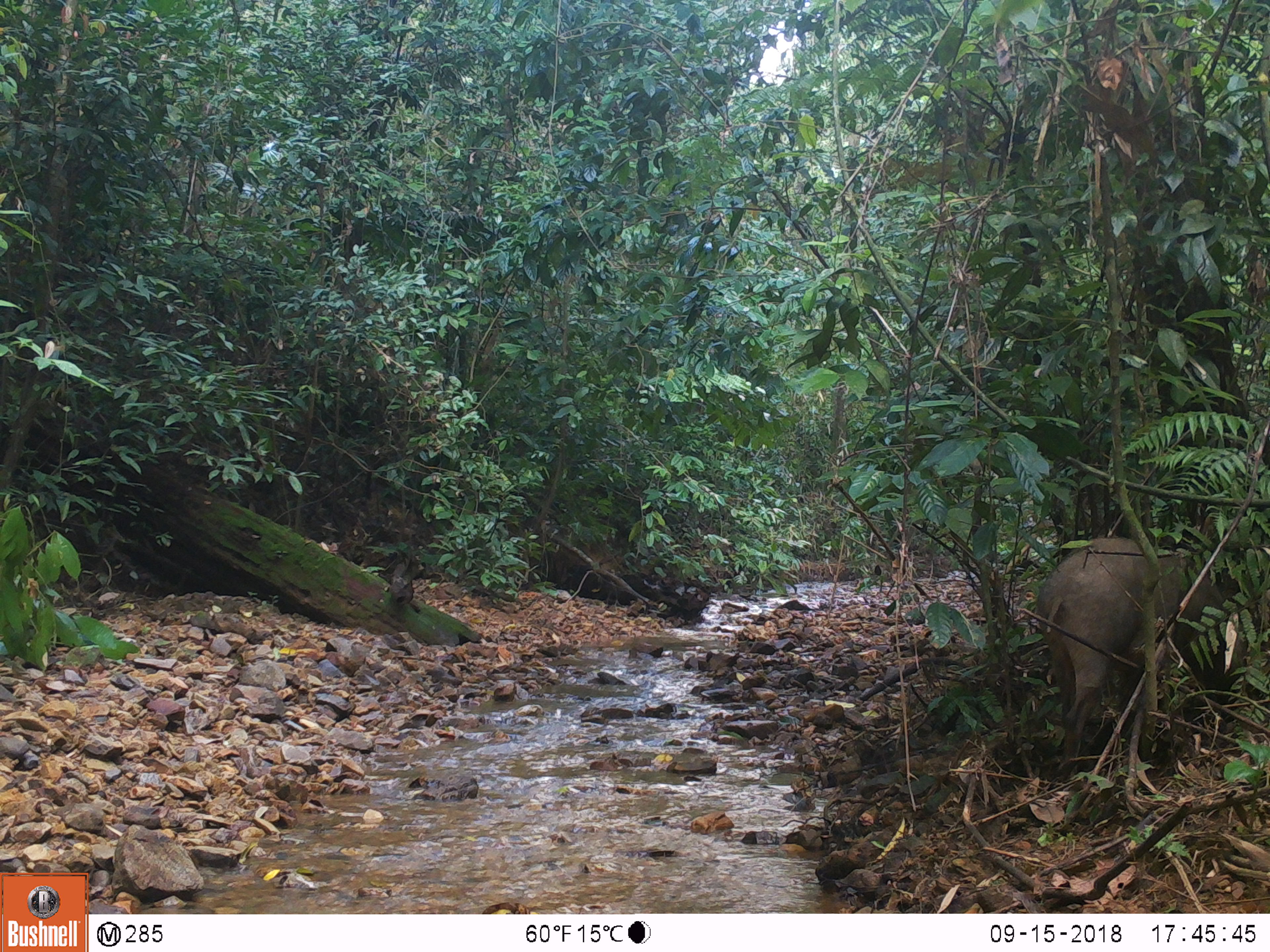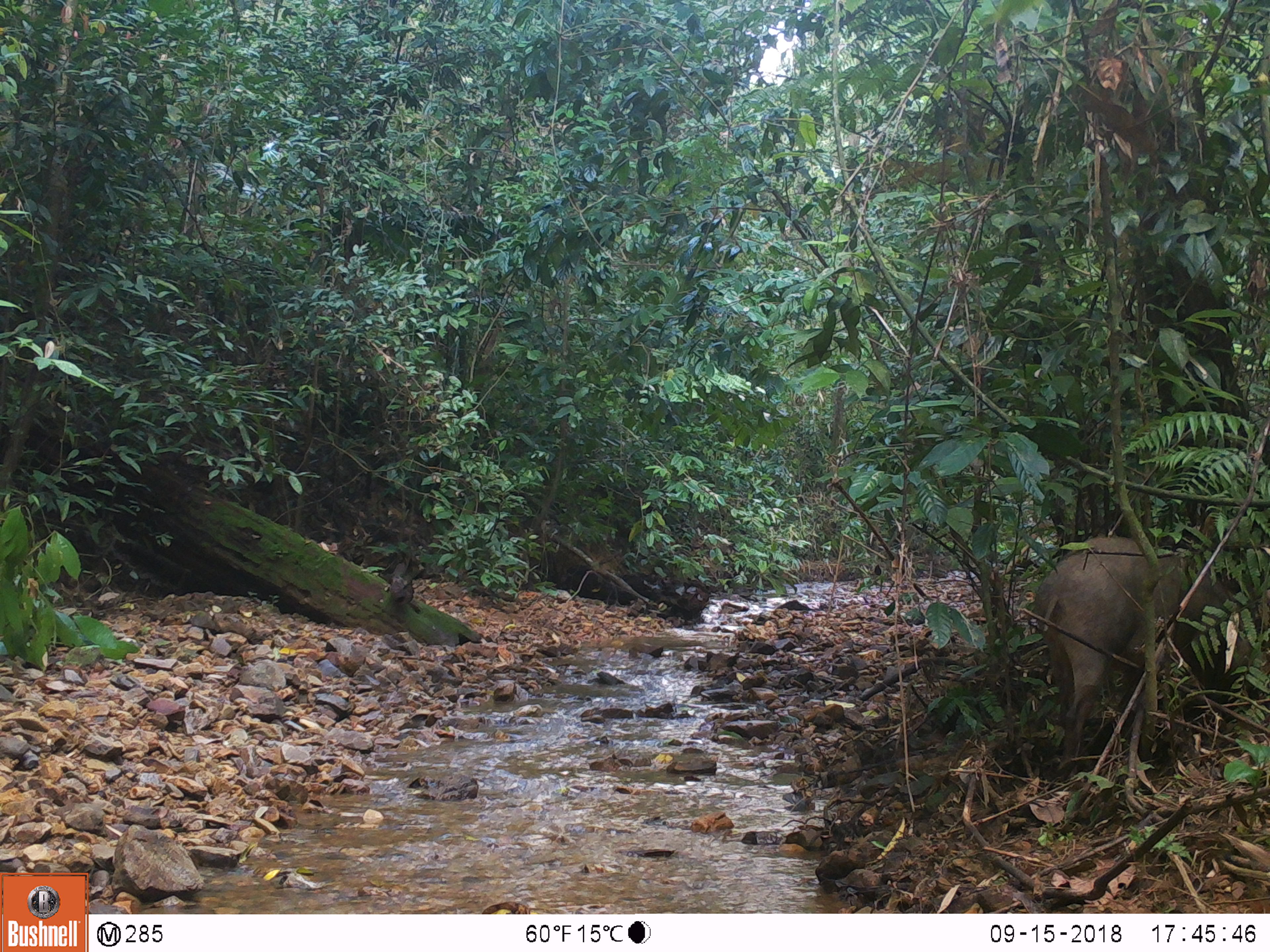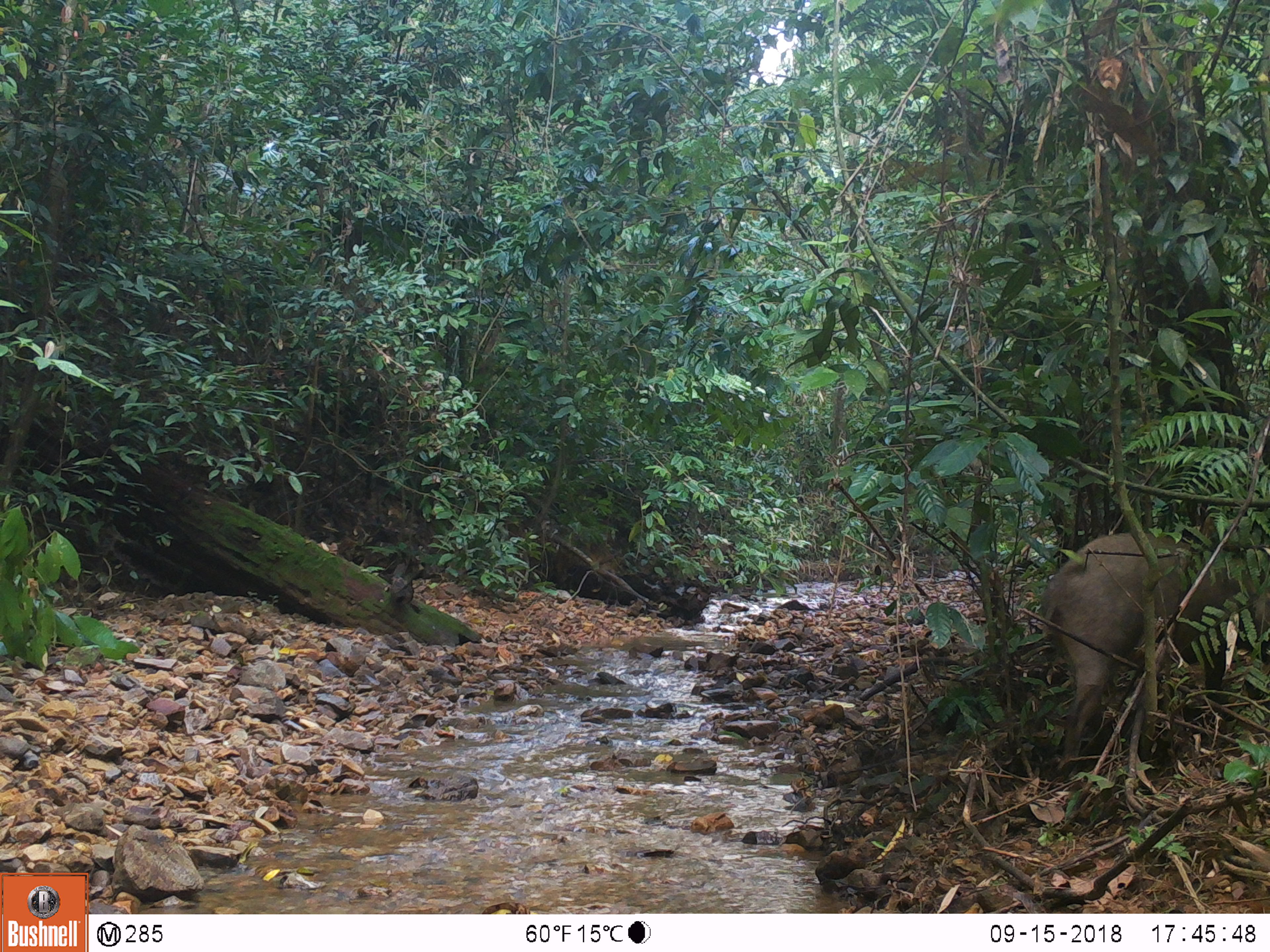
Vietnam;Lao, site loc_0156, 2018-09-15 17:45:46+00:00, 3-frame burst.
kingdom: Animalia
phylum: Chordata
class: Mammalia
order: Artiodactyla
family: Suidae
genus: Sus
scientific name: Sus scrofa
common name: eurasian wild pig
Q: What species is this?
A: Eurasian wild pig (Sus scrofa).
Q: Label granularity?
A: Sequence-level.